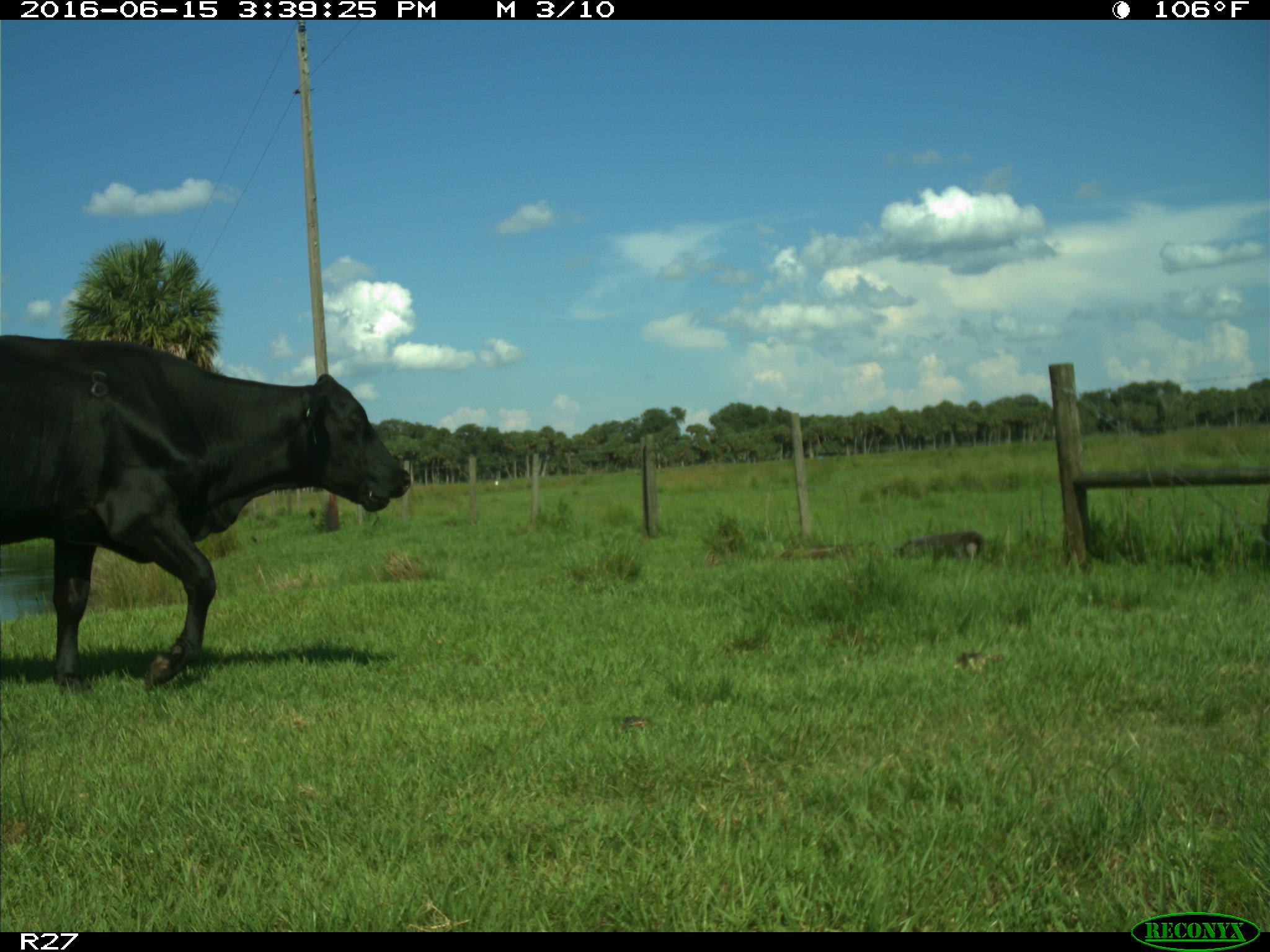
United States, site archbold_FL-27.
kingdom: Animalia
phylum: Chordata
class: Mammalia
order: Artiodactyla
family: Bovidae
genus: Bos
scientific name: Bos taurus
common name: domestic cow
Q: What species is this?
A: Bos taurus (domestic cow).